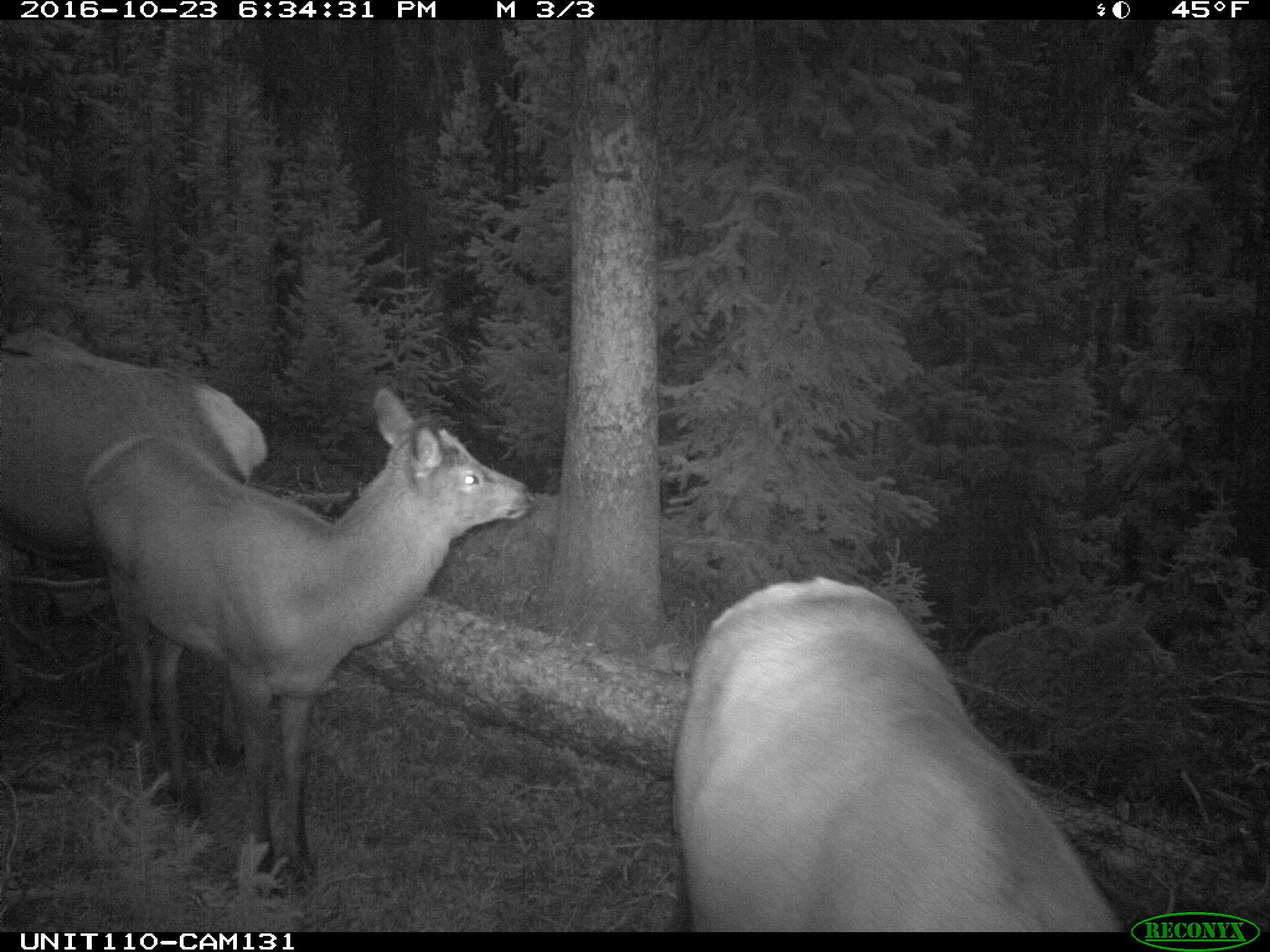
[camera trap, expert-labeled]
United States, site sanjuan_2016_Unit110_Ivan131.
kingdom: Animalia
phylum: Chordata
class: Mammalia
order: Artiodactyla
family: Cervidae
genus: Cervus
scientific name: Cervus elaphus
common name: red deer